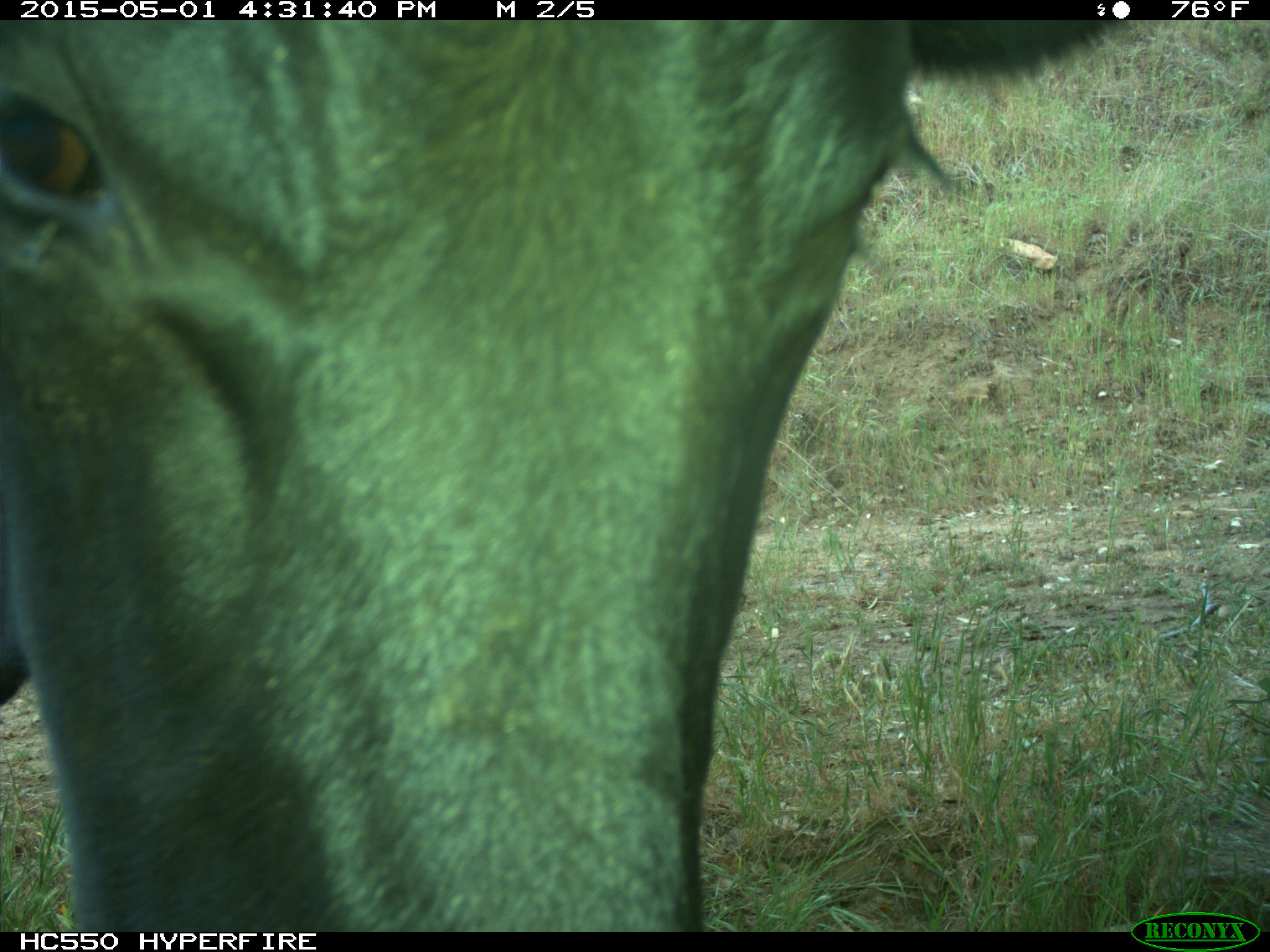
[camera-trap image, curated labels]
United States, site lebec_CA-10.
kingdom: Animalia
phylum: Chordata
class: Mammalia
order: Artiodactyla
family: Bovidae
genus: Bos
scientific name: Bos taurus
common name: domestic cow